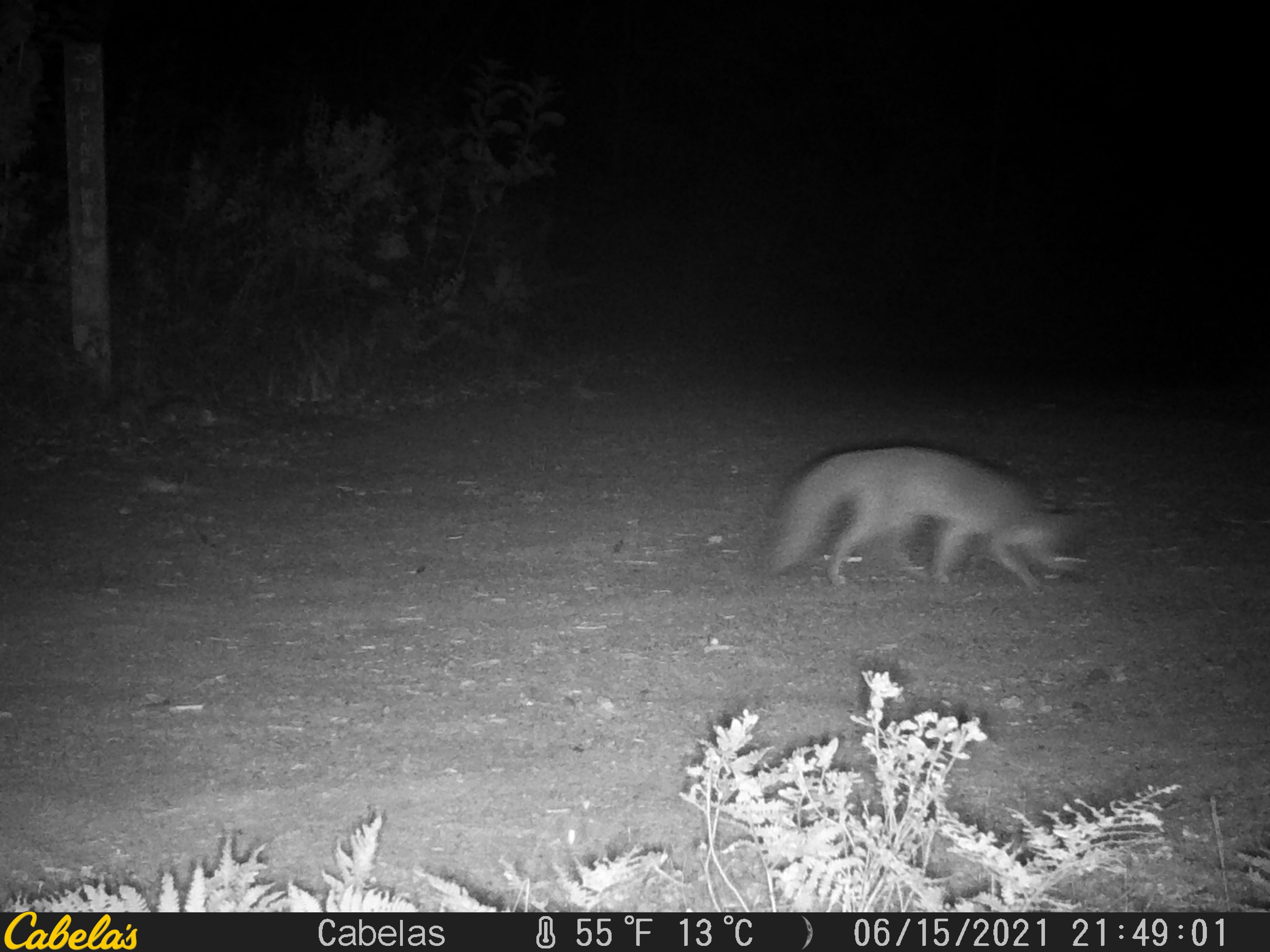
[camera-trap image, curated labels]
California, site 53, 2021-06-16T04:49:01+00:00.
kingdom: Animalia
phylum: Chordata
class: Mammalia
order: Carnivora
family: Canidae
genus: Urocyon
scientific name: Urocyon cinereoargenteus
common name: gray fox